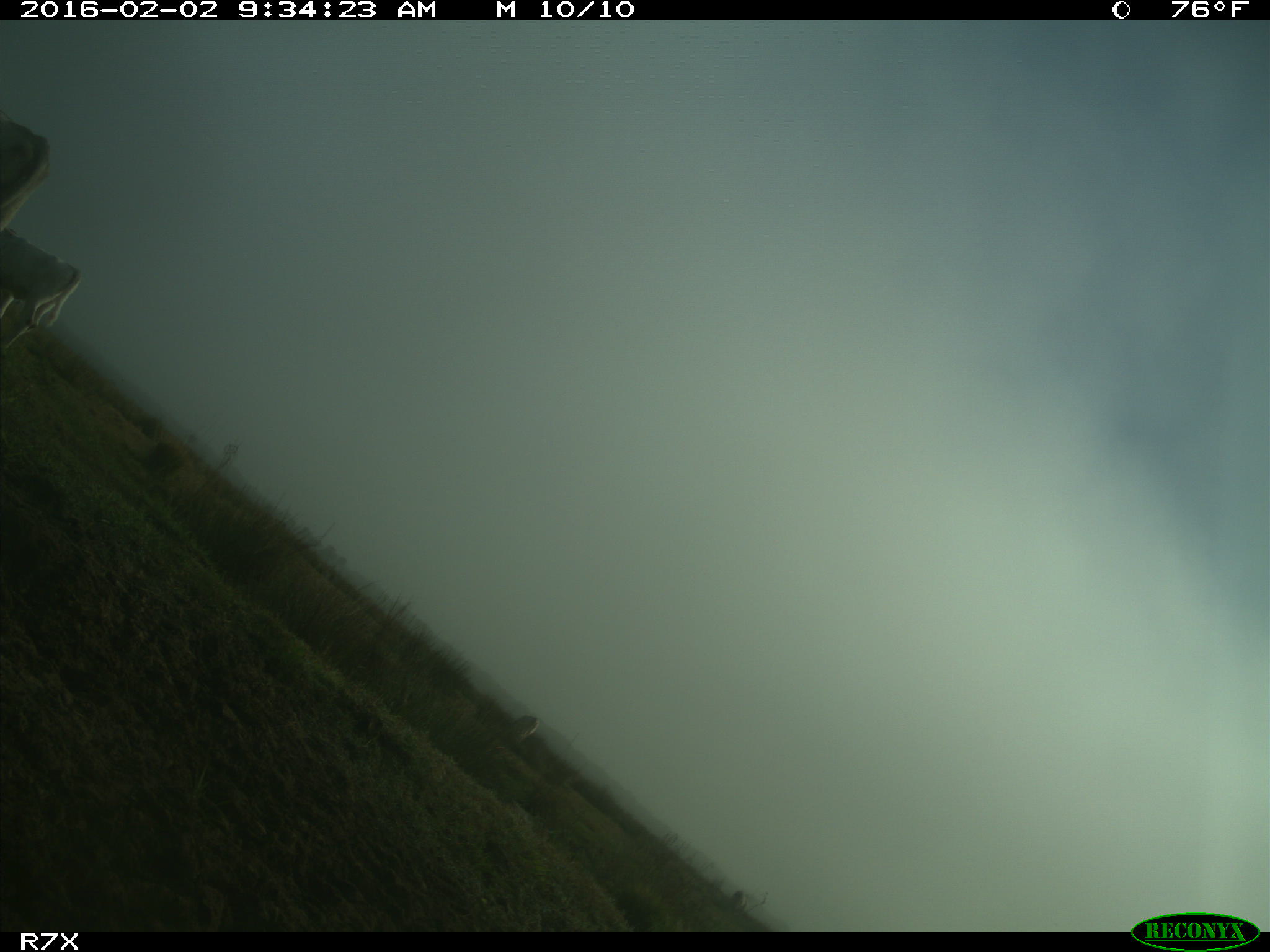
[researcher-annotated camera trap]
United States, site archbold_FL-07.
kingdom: Animalia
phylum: Chordata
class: Mammalia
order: Artiodactyla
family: Bovidae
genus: Bos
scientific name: Bos taurus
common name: domestic cow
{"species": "Bos taurus (domestic cow)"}